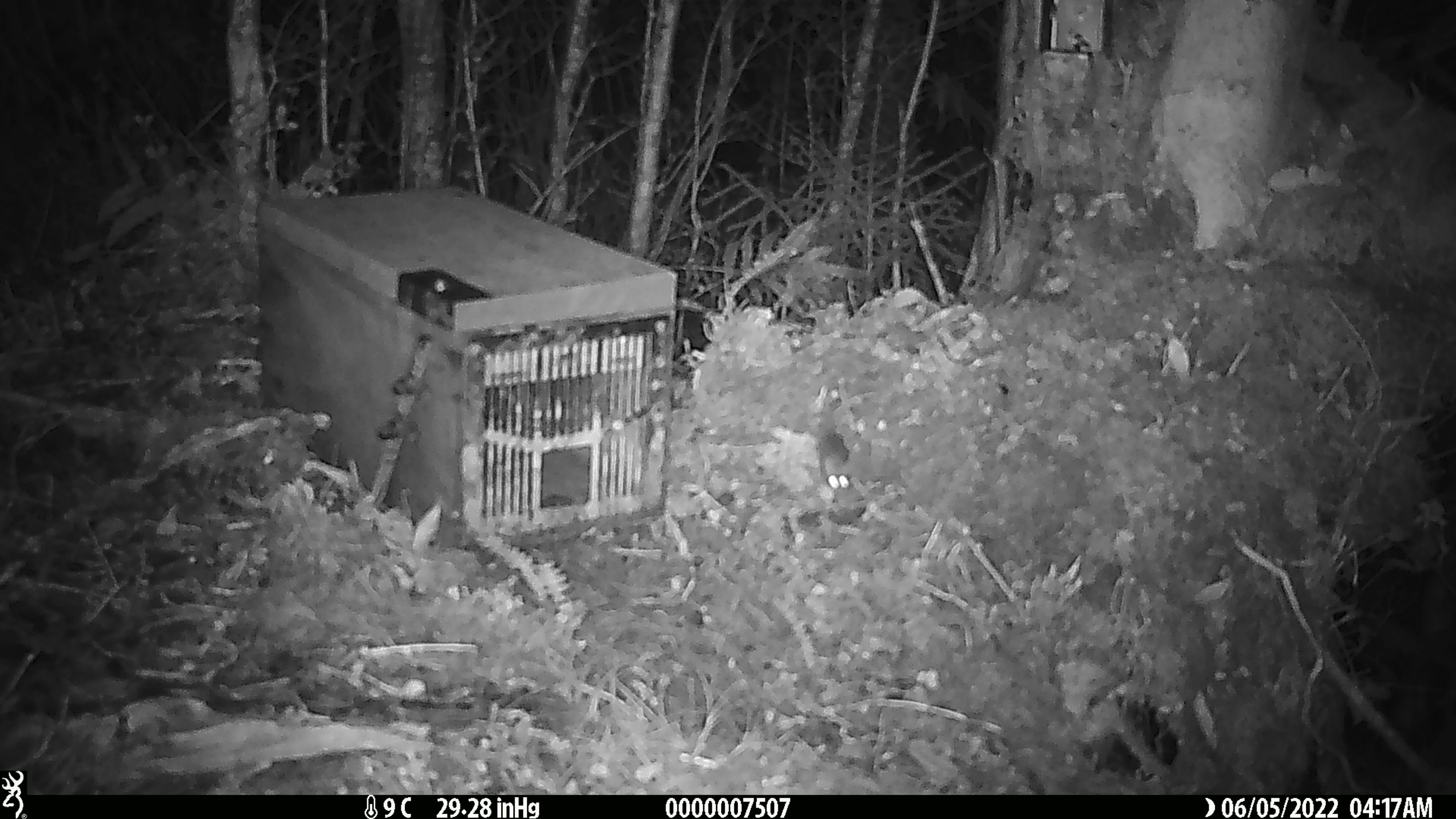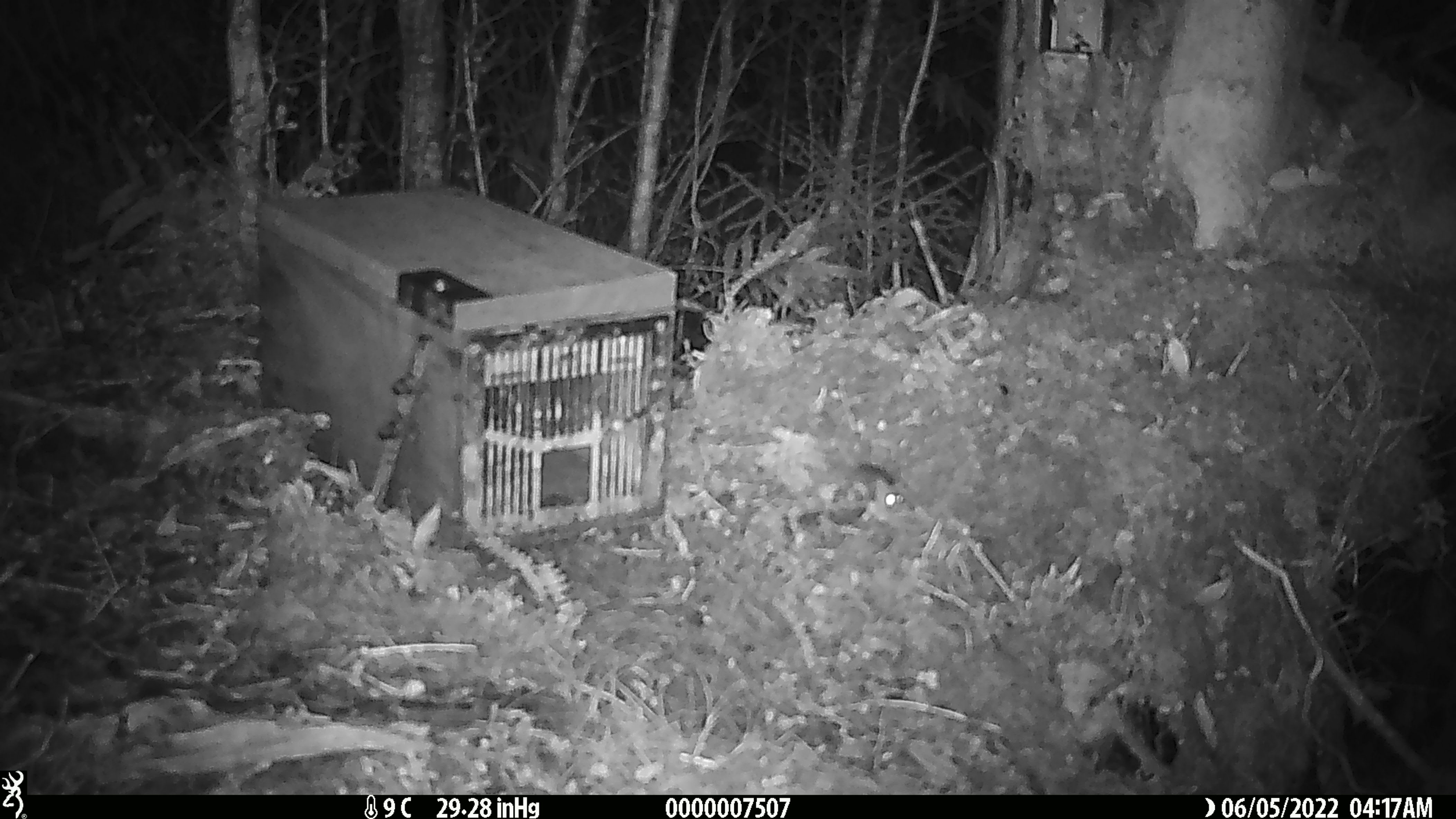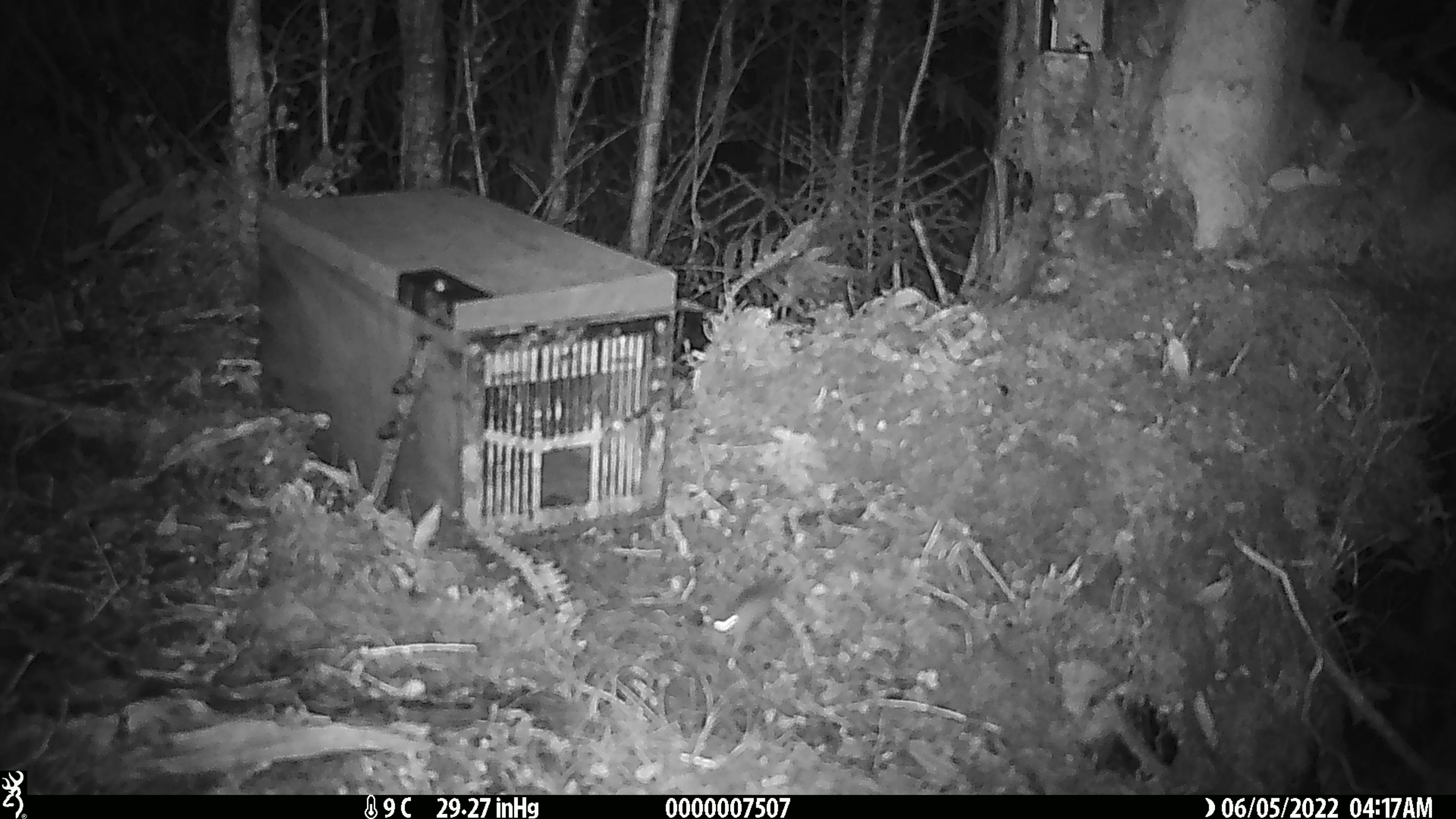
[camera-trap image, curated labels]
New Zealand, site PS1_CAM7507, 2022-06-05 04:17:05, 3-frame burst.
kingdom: Animalia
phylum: Chordata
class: Mammalia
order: Rodentia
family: Muridae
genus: Mus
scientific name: Mus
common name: mouse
Mouse (Mus).